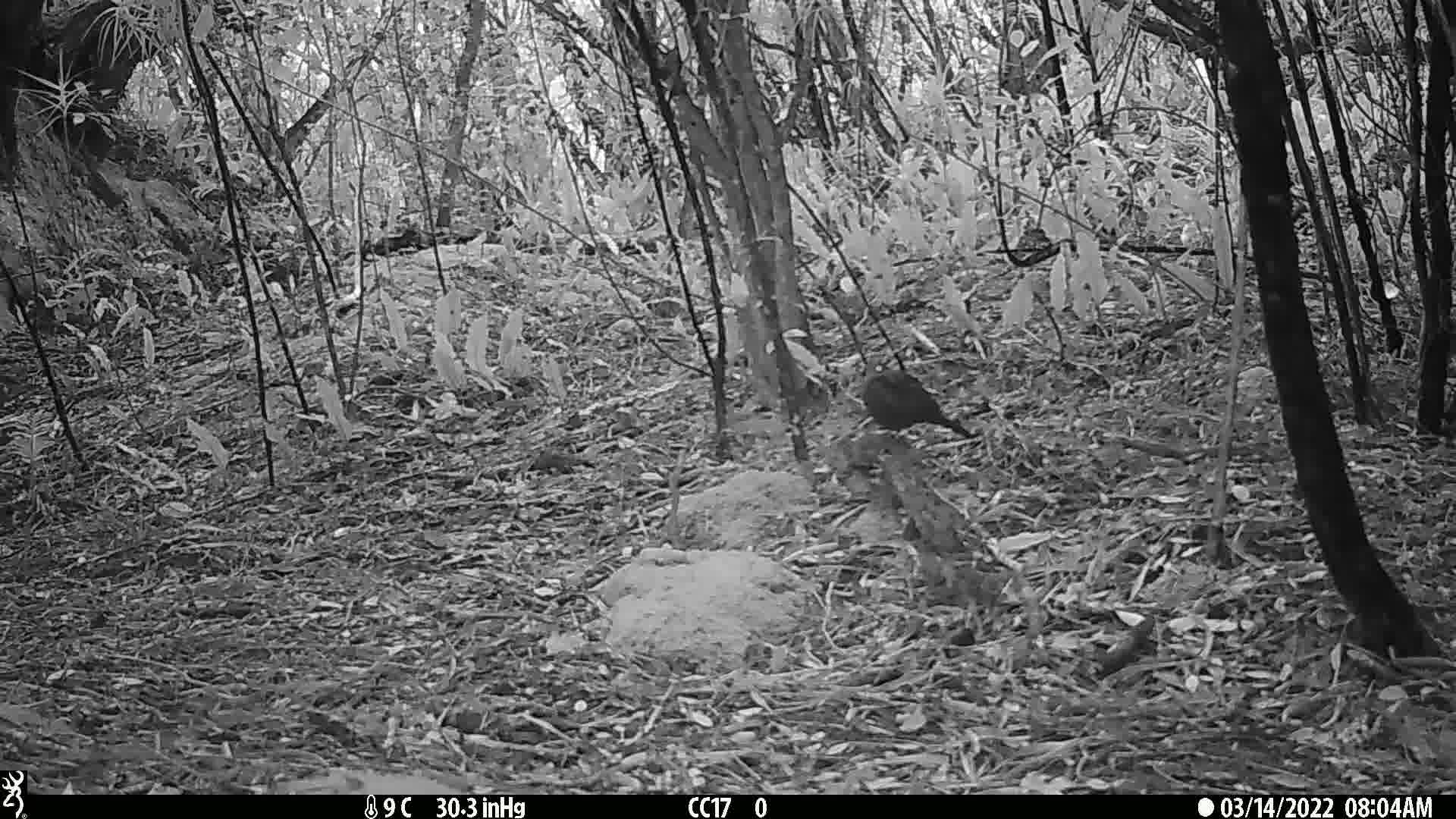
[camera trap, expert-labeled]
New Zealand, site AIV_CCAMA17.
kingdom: Animalia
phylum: Chordata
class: Aves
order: Passeriformes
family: Turdidae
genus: Turdus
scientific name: Turdus merula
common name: eurasian blackbird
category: blackbird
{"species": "blackbird (eurasian blackbird) (Turdus merula)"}